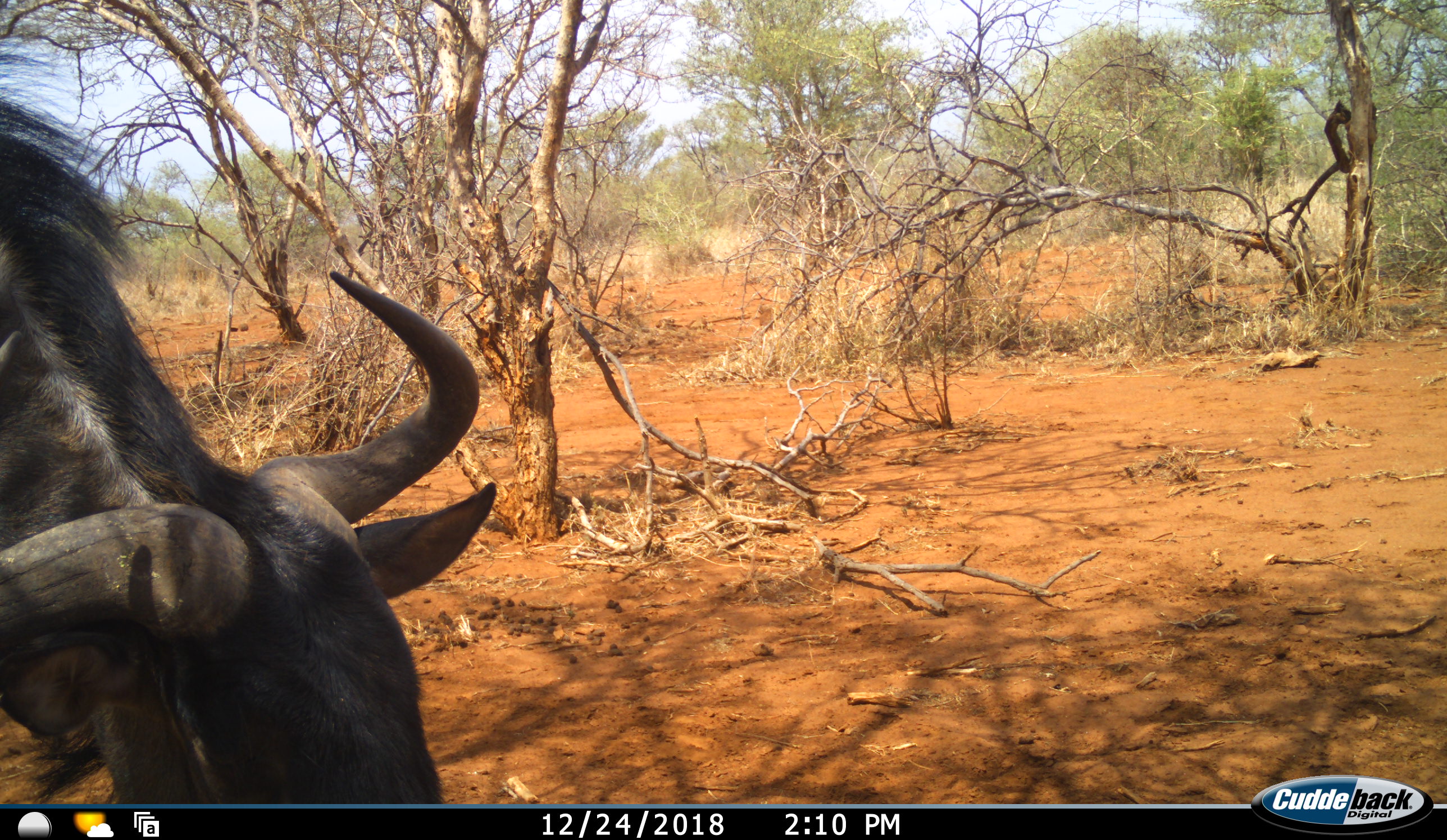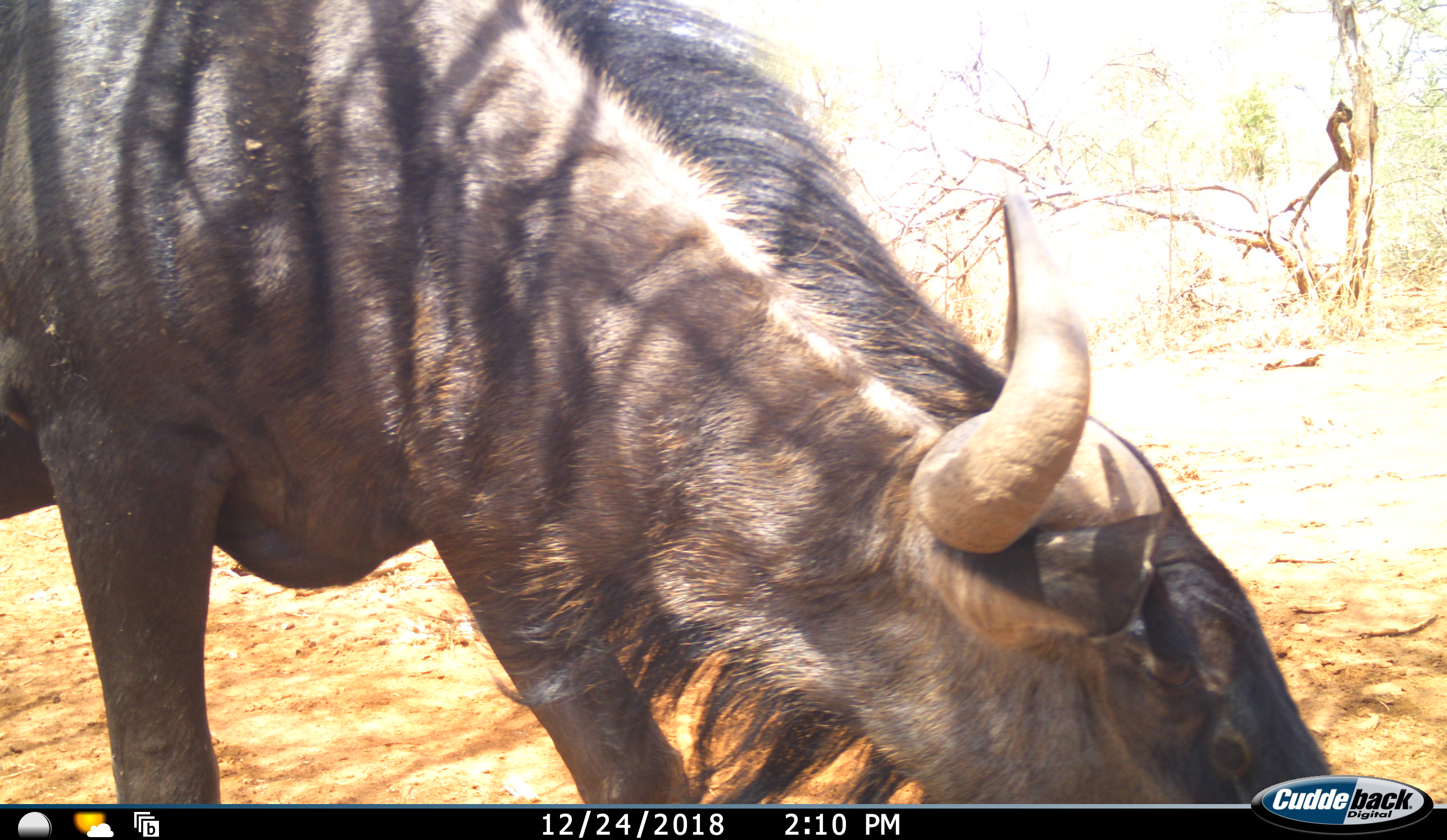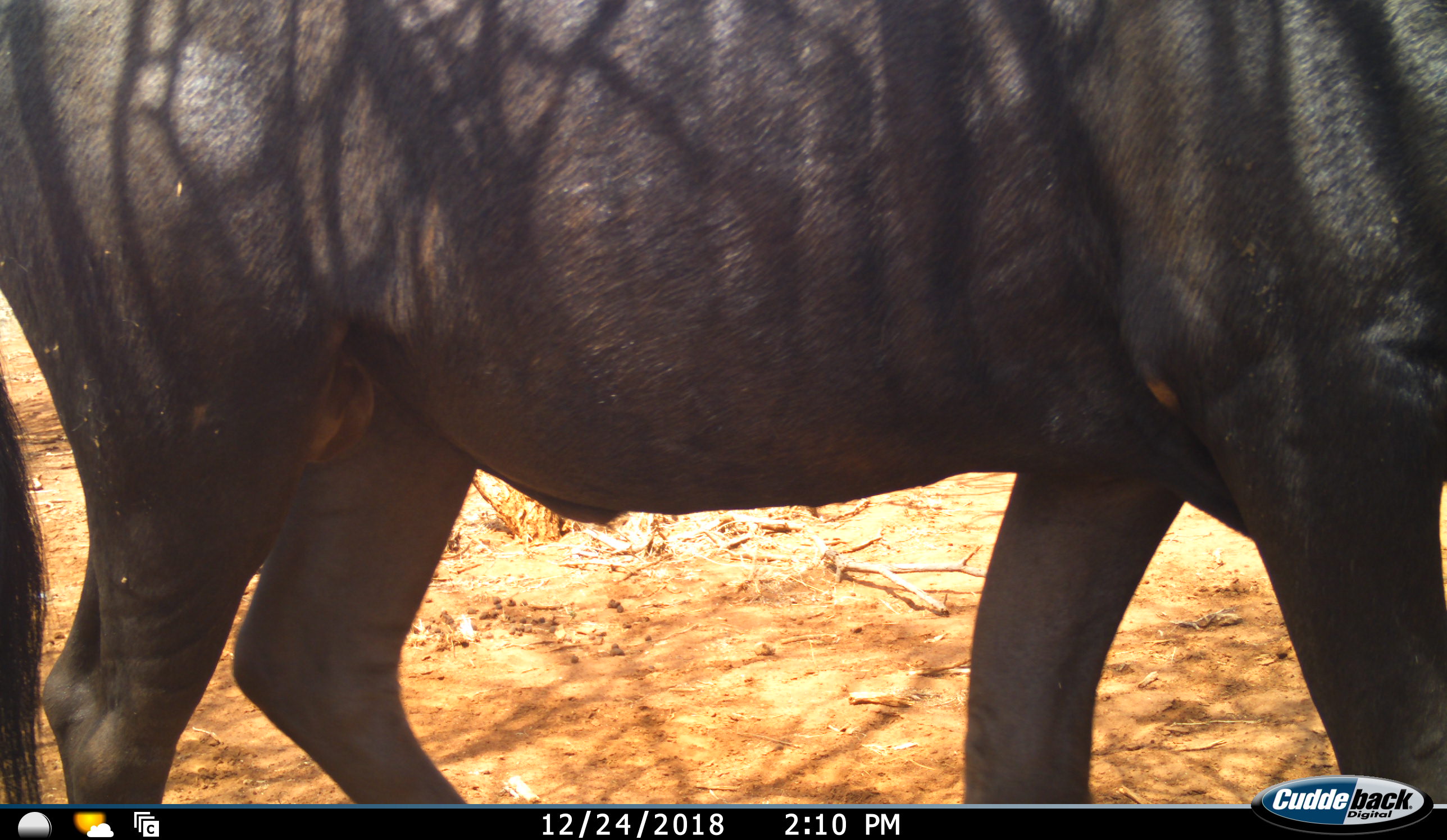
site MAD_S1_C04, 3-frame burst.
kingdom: Animalia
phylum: Chordata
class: Mammalia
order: Artiodactyla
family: Bovidae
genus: Connochaetes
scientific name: Connochaetes taurinus taurinus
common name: blue wildebeest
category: wildebeestblue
Wildebeestblue (blue wildebeest) (Connochaetes taurinus taurinus), count 1. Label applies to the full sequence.